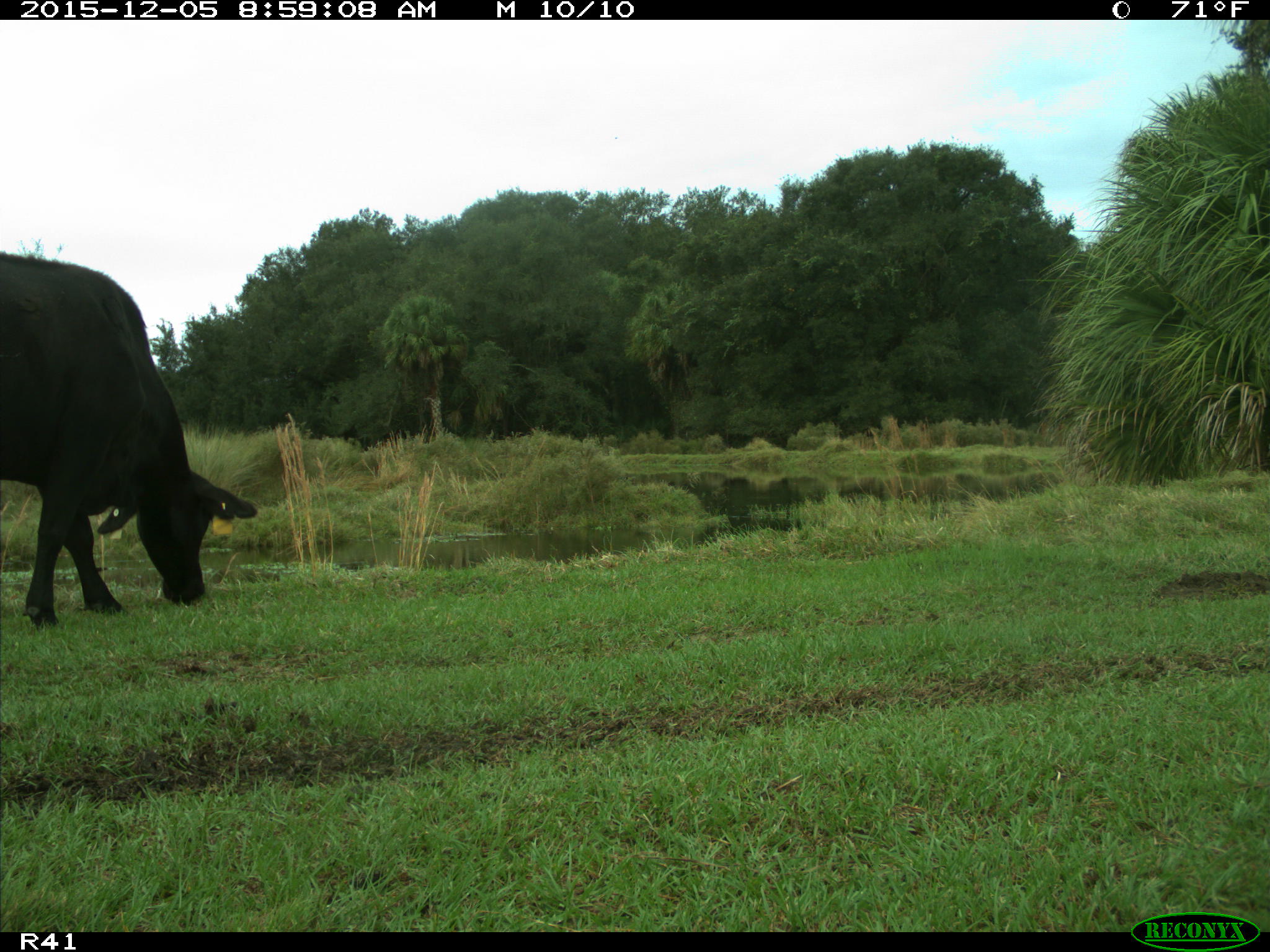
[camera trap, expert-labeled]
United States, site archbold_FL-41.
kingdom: Animalia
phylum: Chordata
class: Mammalia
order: Artiodactyla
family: Bovidae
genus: Bos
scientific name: Bos taurus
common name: domestic cow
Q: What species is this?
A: Bos taurus (domestic cow).